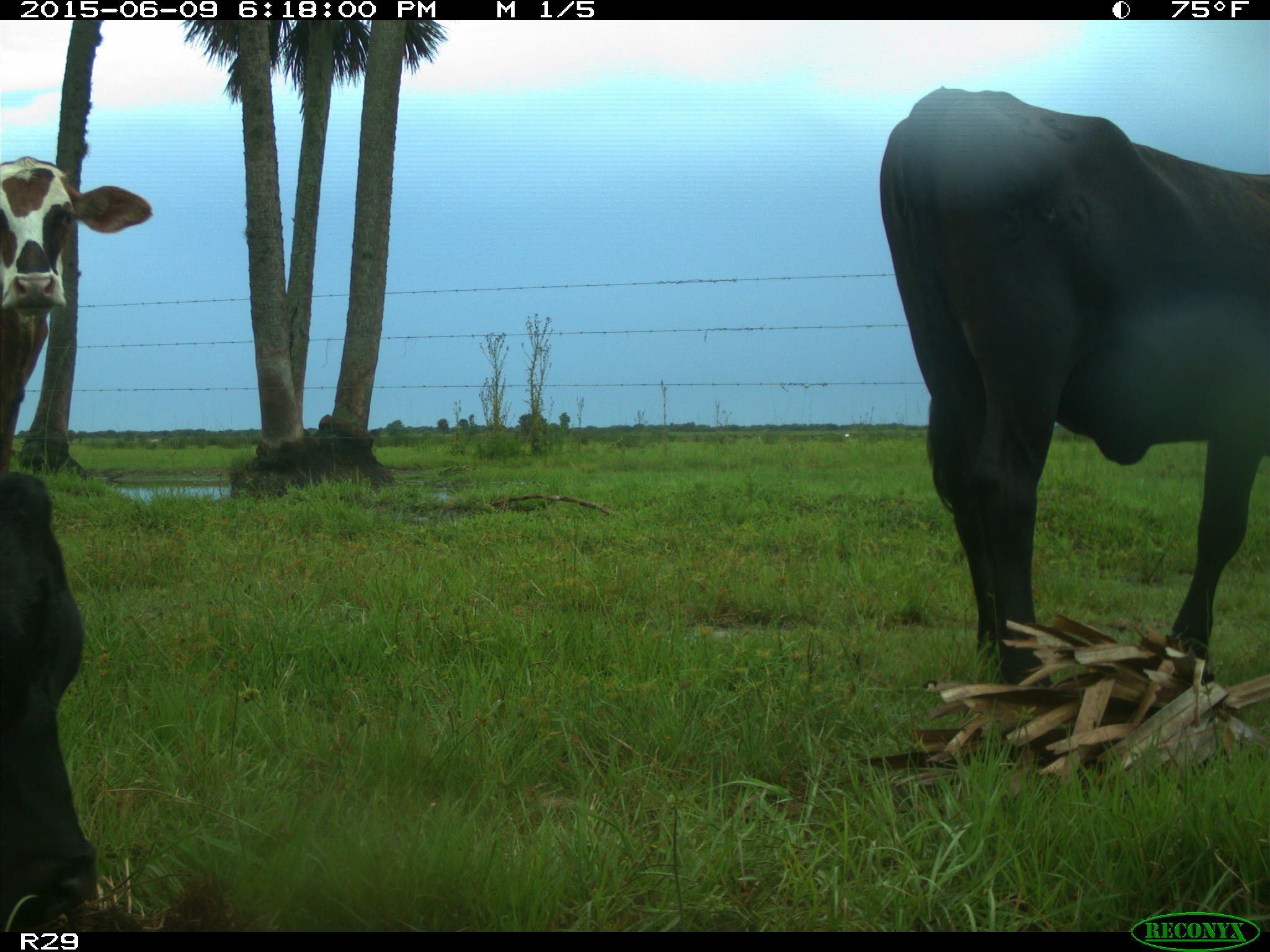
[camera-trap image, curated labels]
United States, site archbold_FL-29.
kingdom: Animalia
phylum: Chordata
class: Mammalia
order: Artiodactyla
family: Bovidae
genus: Bos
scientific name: Bos taurus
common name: domestic cow